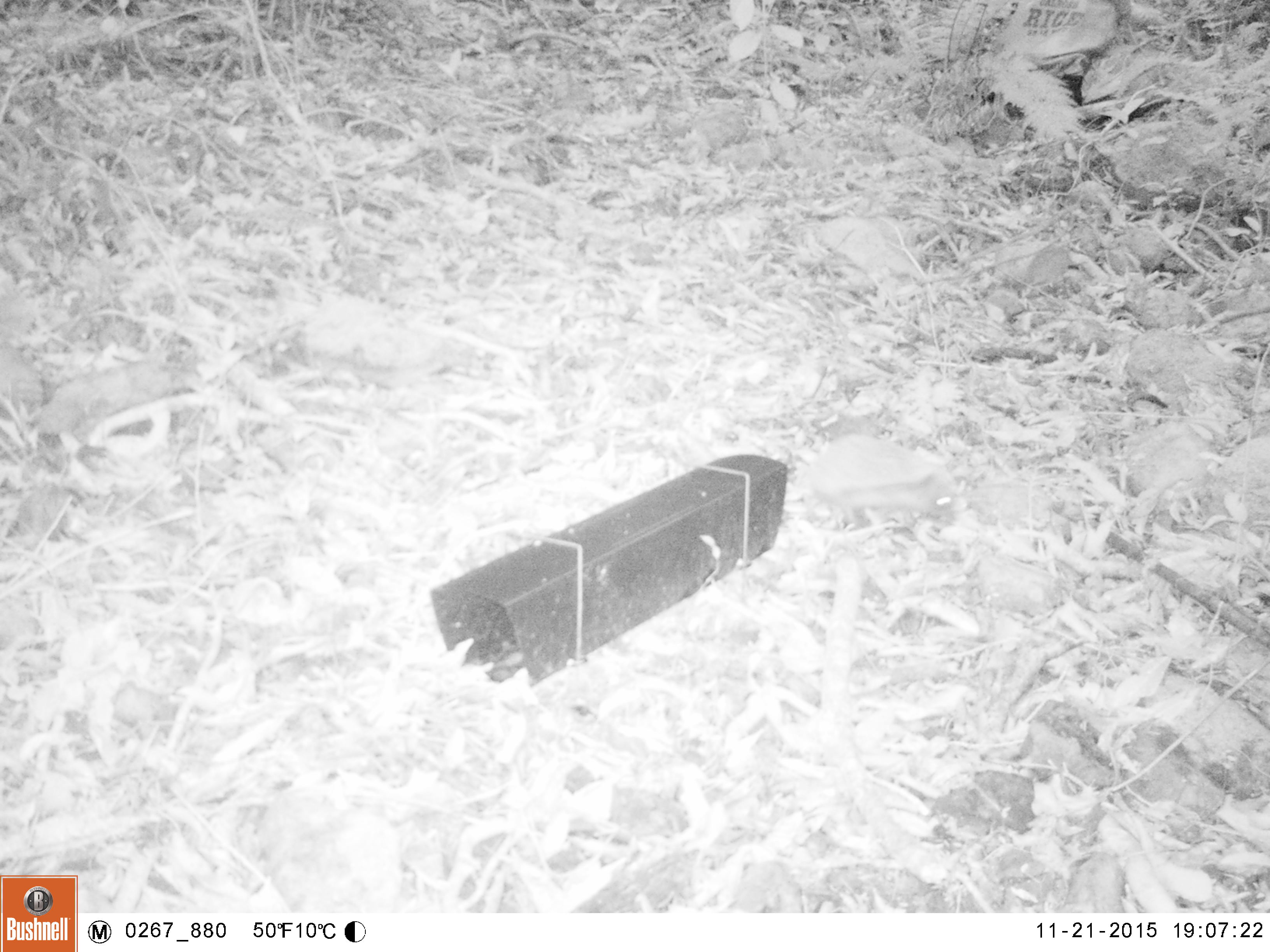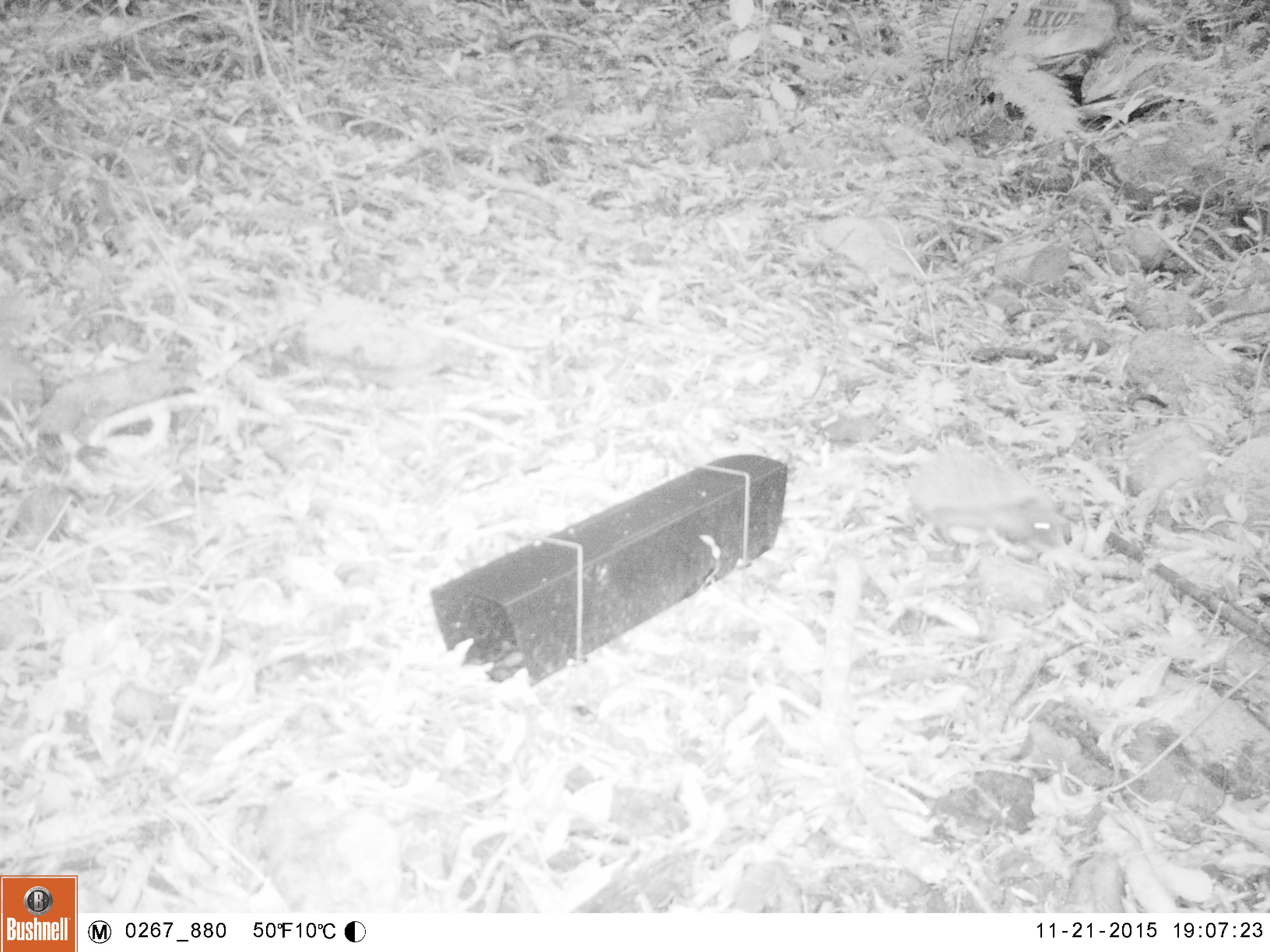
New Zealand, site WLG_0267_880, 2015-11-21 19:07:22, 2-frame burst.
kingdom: Animalia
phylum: Chordata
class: Mammalia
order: Eulipotyphla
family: Erinaceidae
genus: Erinaceus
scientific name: Erinaceus europaeus europaeus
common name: european hedgehog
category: hedgehog